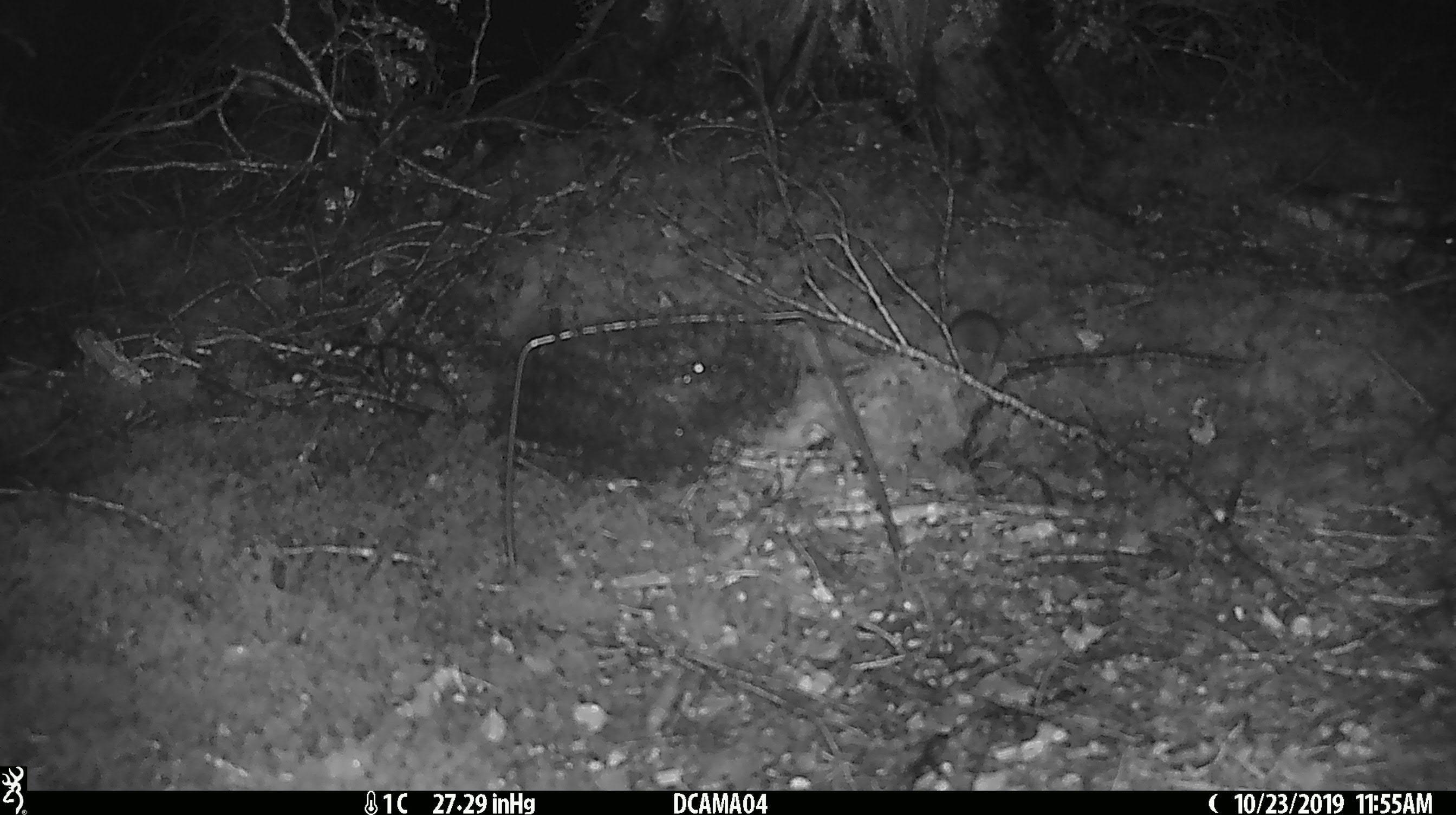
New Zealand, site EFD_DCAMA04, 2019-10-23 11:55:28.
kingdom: Animalia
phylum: Chordata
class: Mammalia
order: Rodentia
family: Muridae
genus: Mus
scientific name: Mus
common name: mouse